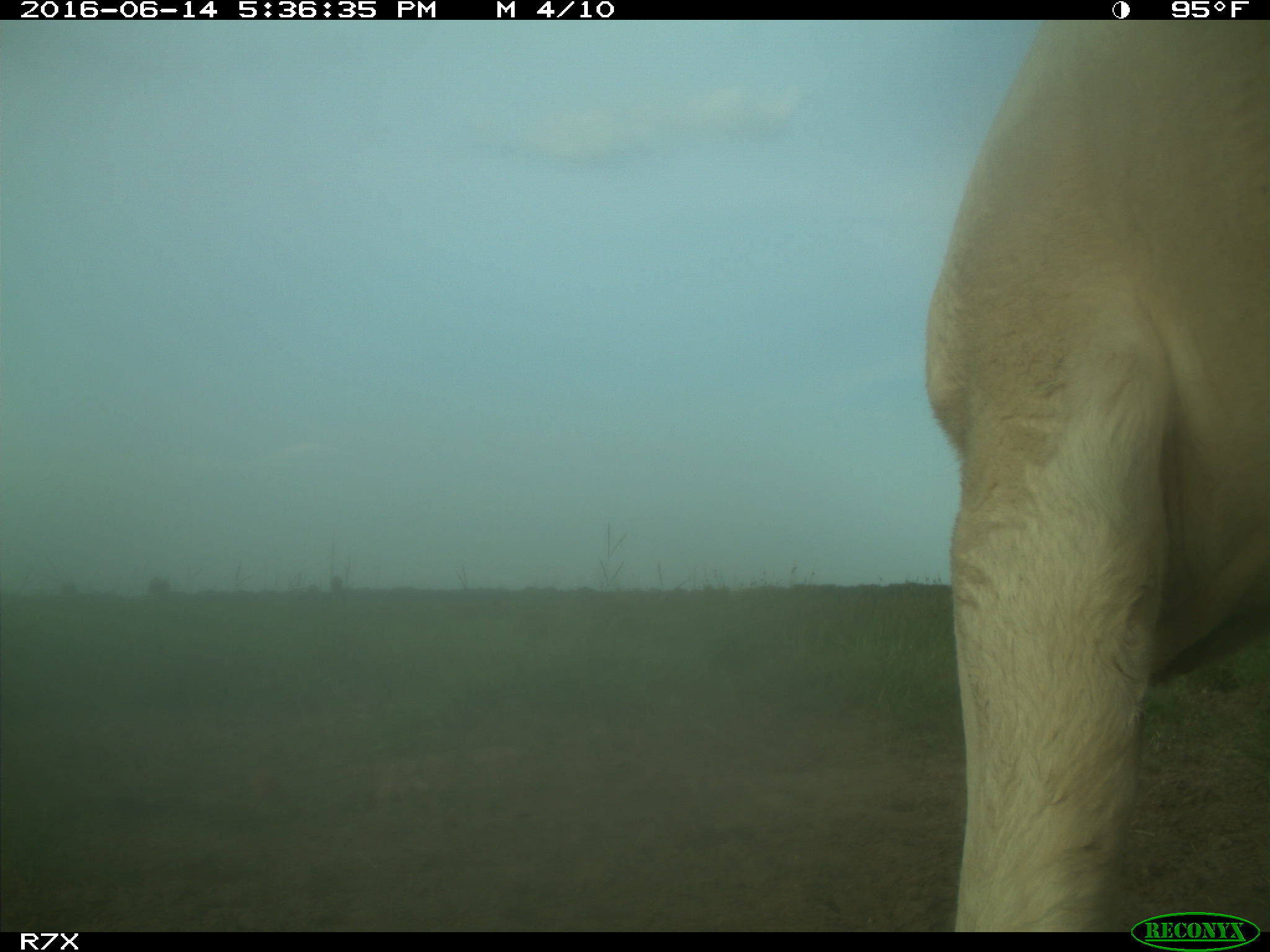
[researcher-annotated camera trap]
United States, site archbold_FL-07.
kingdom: Animalia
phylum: Chordata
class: Mammalia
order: Artiodactyla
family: Bovidae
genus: Bos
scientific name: Bos taurus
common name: domestic cow